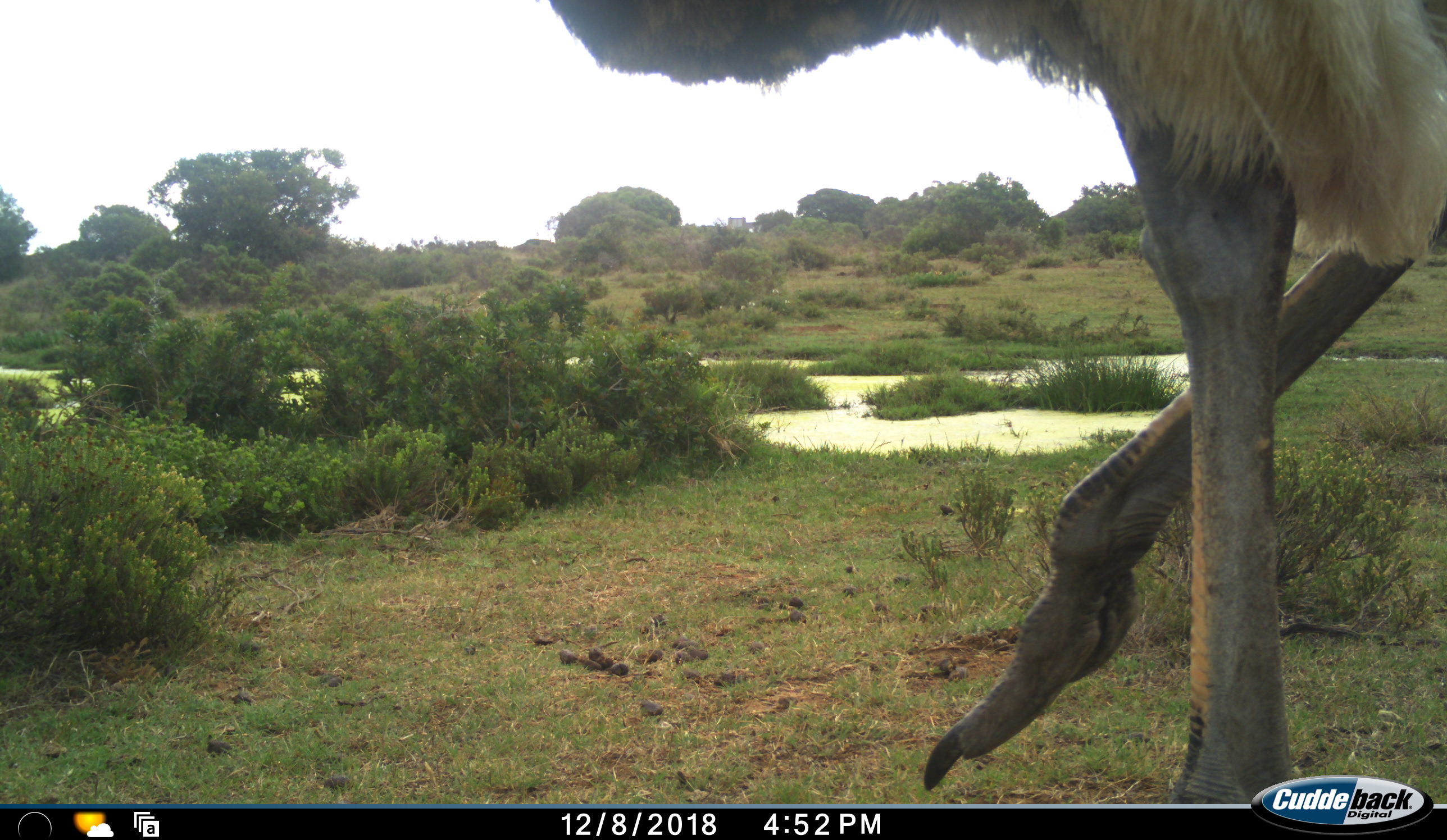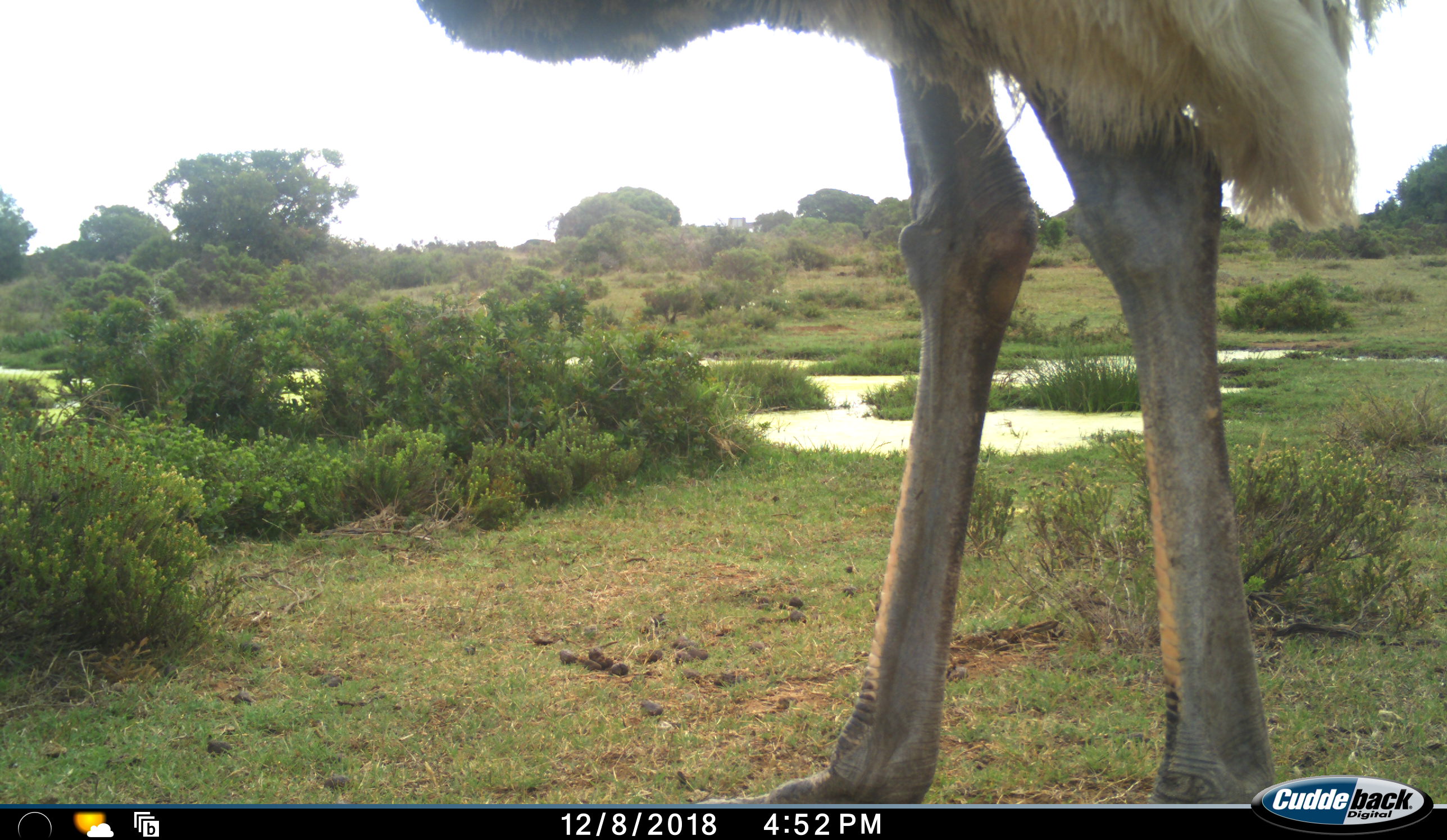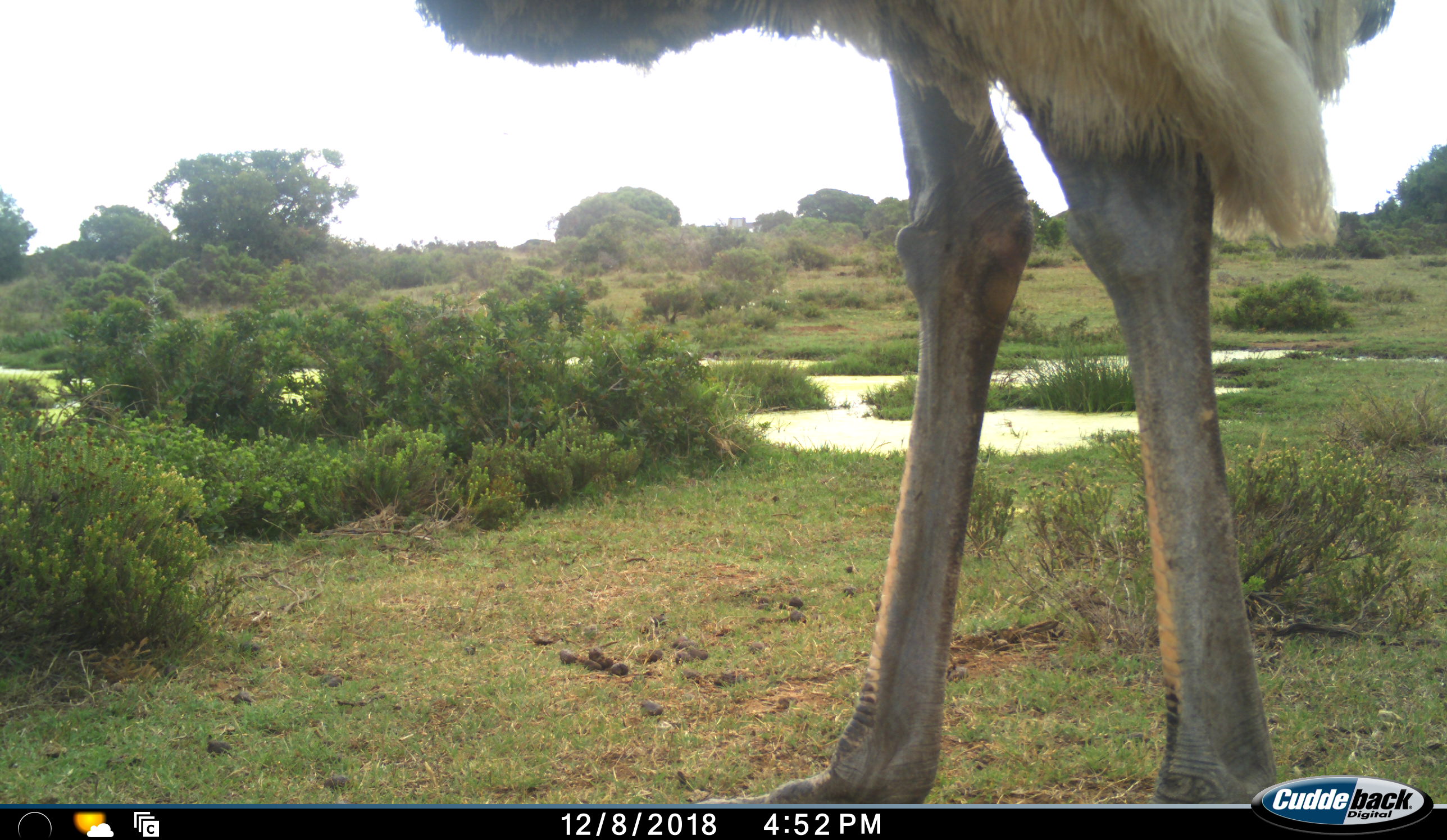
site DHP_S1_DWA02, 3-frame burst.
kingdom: Animalia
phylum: Chordata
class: Aves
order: Struthioniformes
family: Struthionidae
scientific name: Struthionidae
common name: ostrich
Ostrich (Struthionidae), count 1. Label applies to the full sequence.